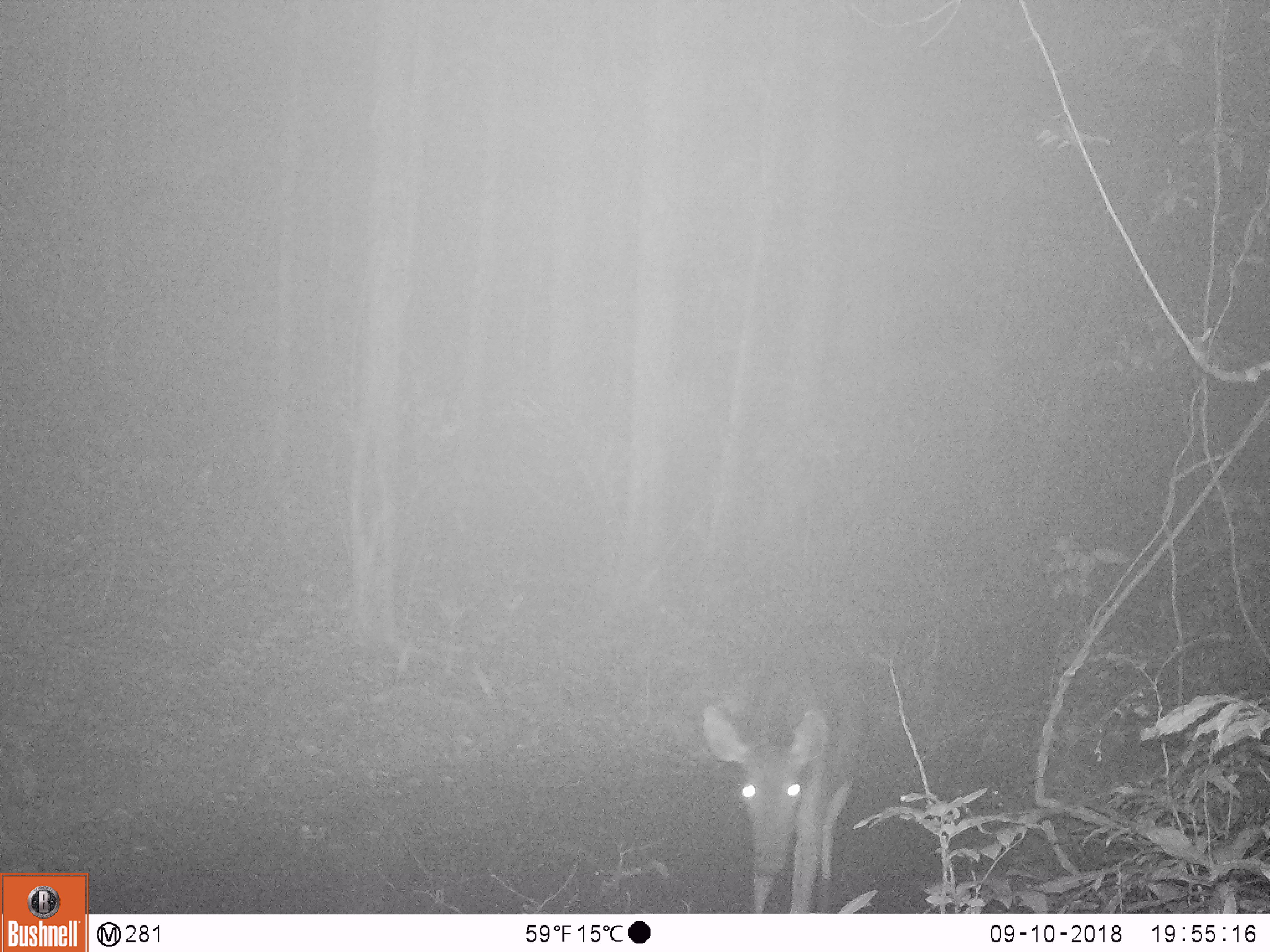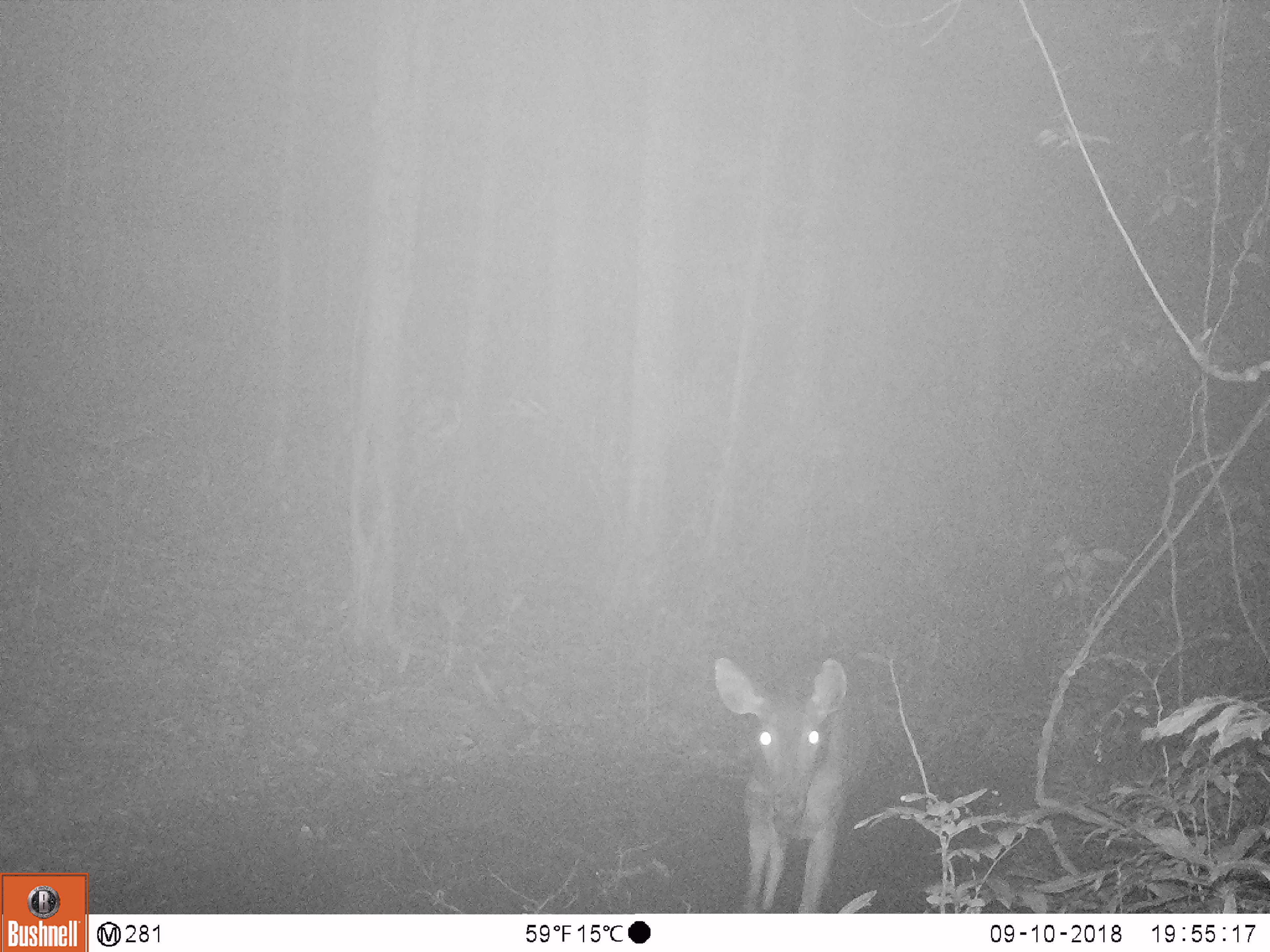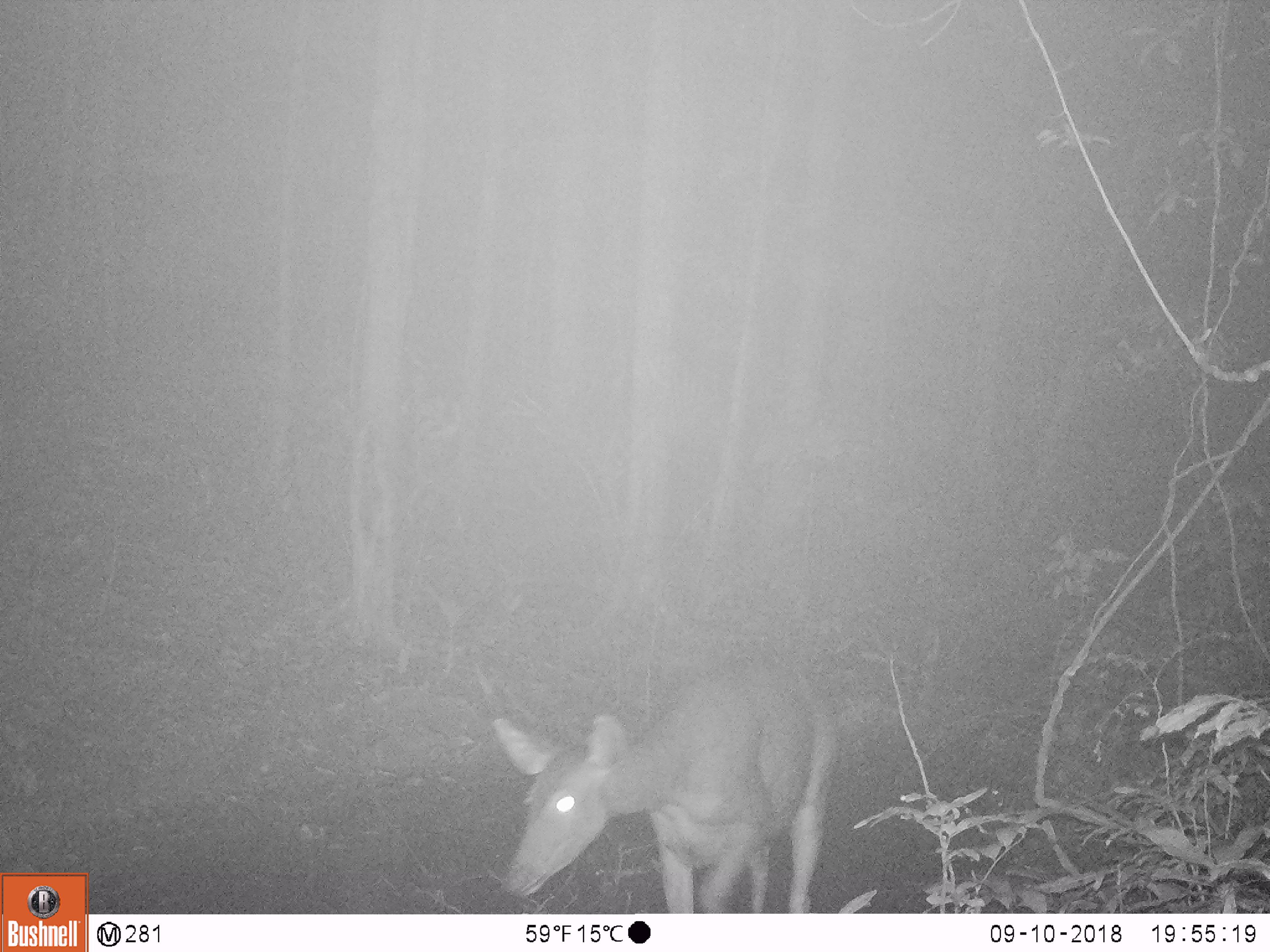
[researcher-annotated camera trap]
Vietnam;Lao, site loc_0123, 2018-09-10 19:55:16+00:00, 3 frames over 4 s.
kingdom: Animalia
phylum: Chordata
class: Mammalia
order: Artiodactyla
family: Cervidae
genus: Rusa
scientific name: Rusa unicolor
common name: sambar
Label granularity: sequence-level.